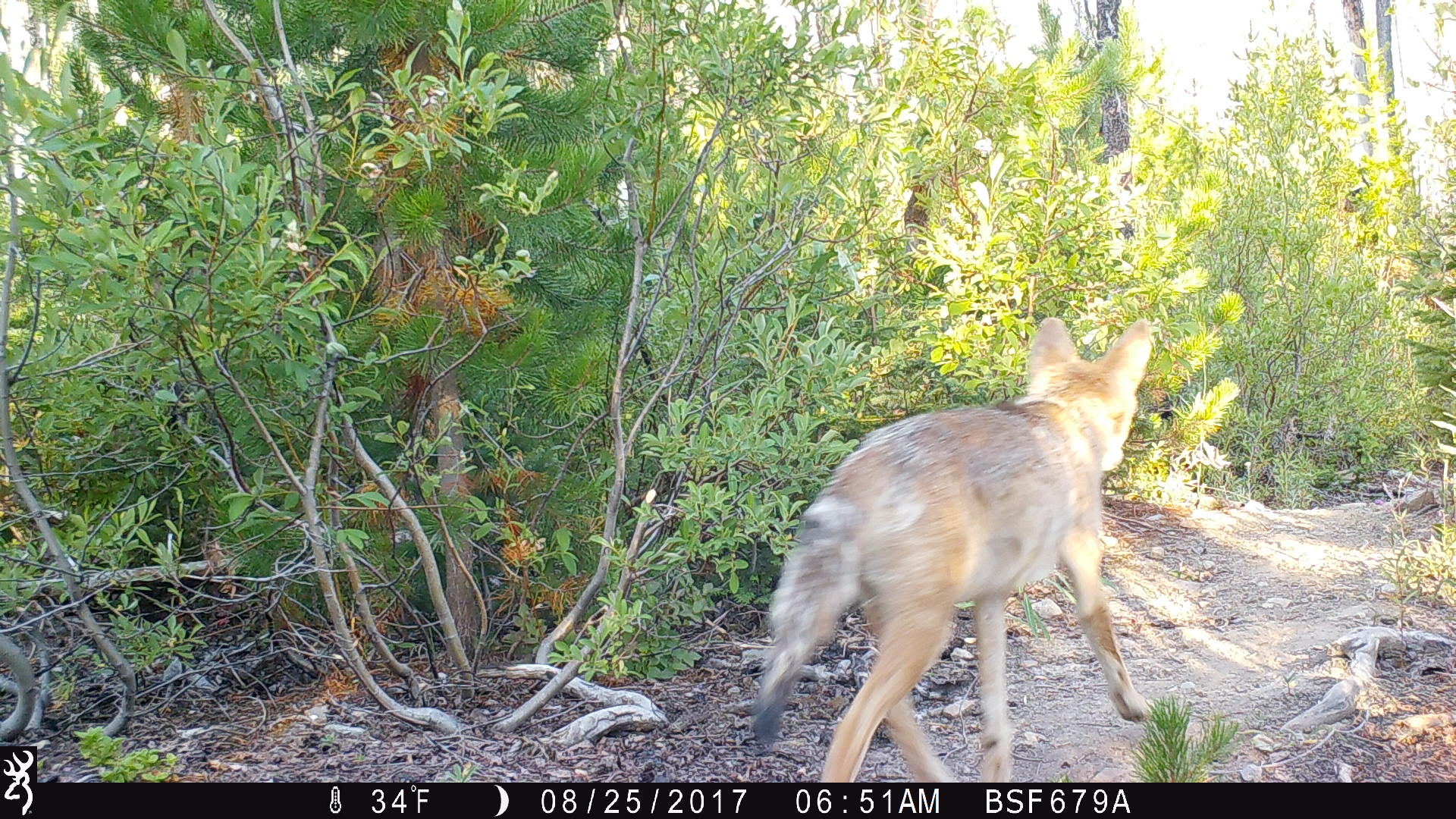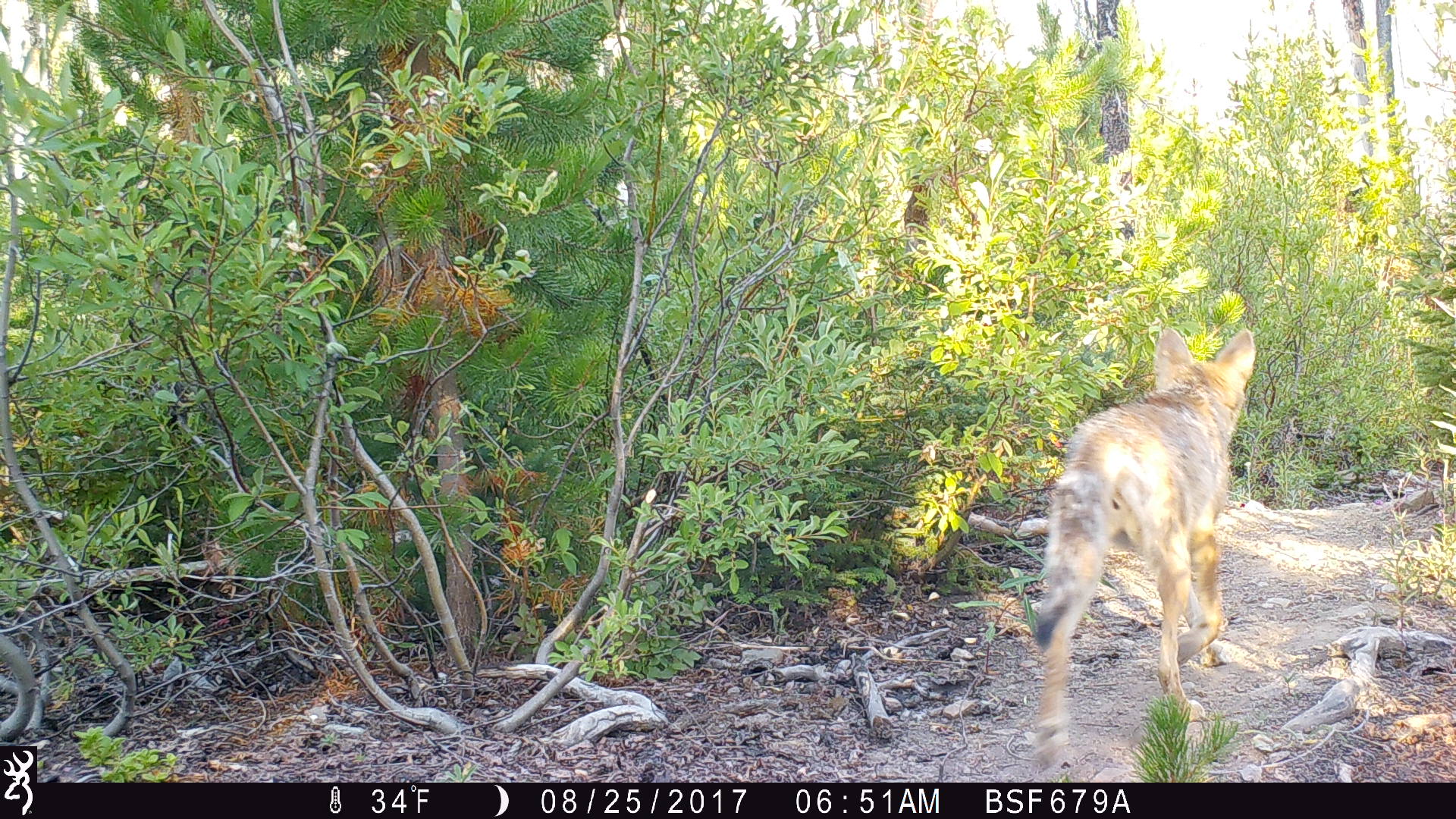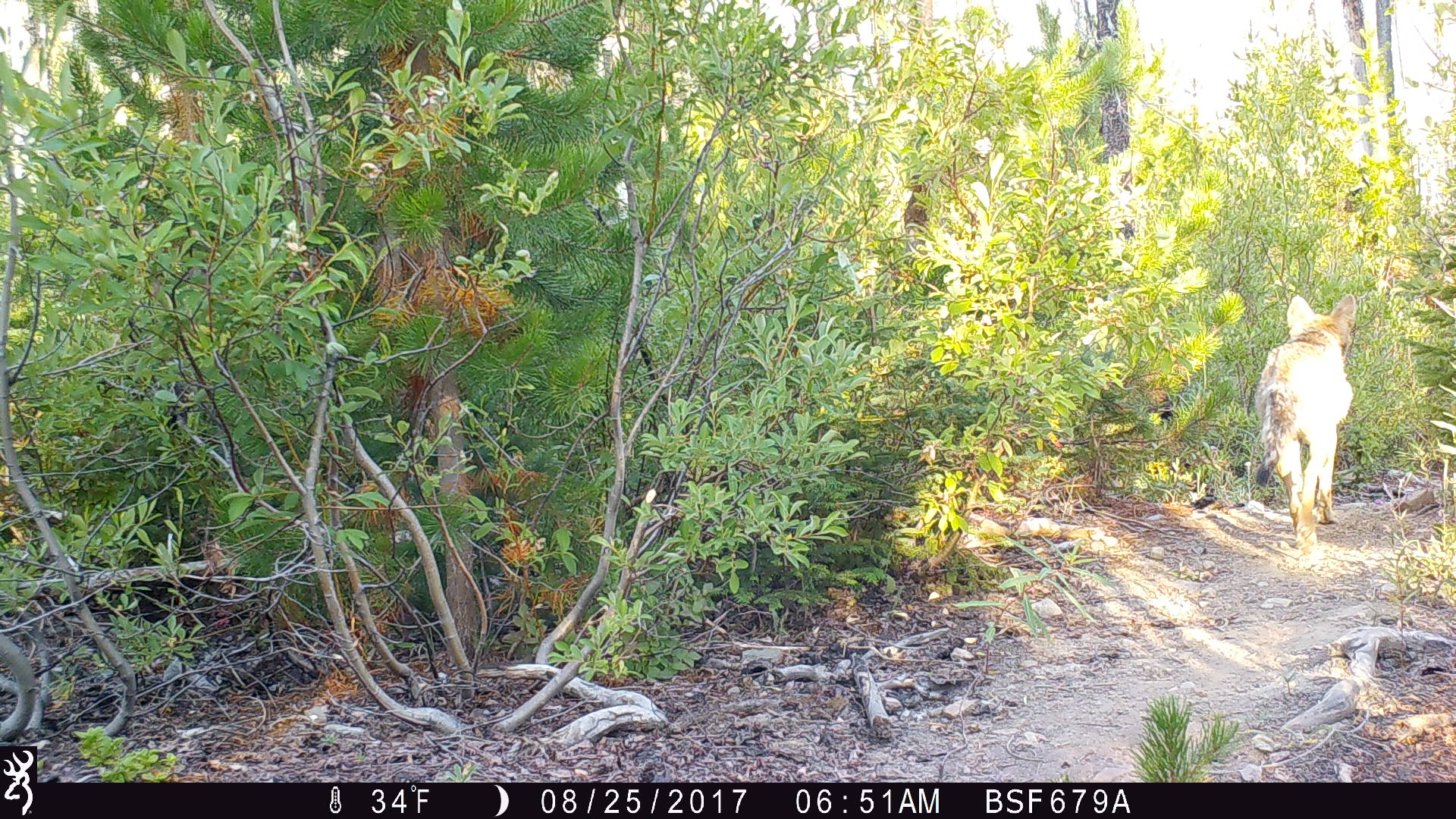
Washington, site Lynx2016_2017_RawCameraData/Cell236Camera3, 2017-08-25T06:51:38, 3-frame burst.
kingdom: Animalia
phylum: Chordata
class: Mammalia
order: Carnivora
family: Canidae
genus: Canis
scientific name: Canis latrans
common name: coyote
Canis latrans (coyote). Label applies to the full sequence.